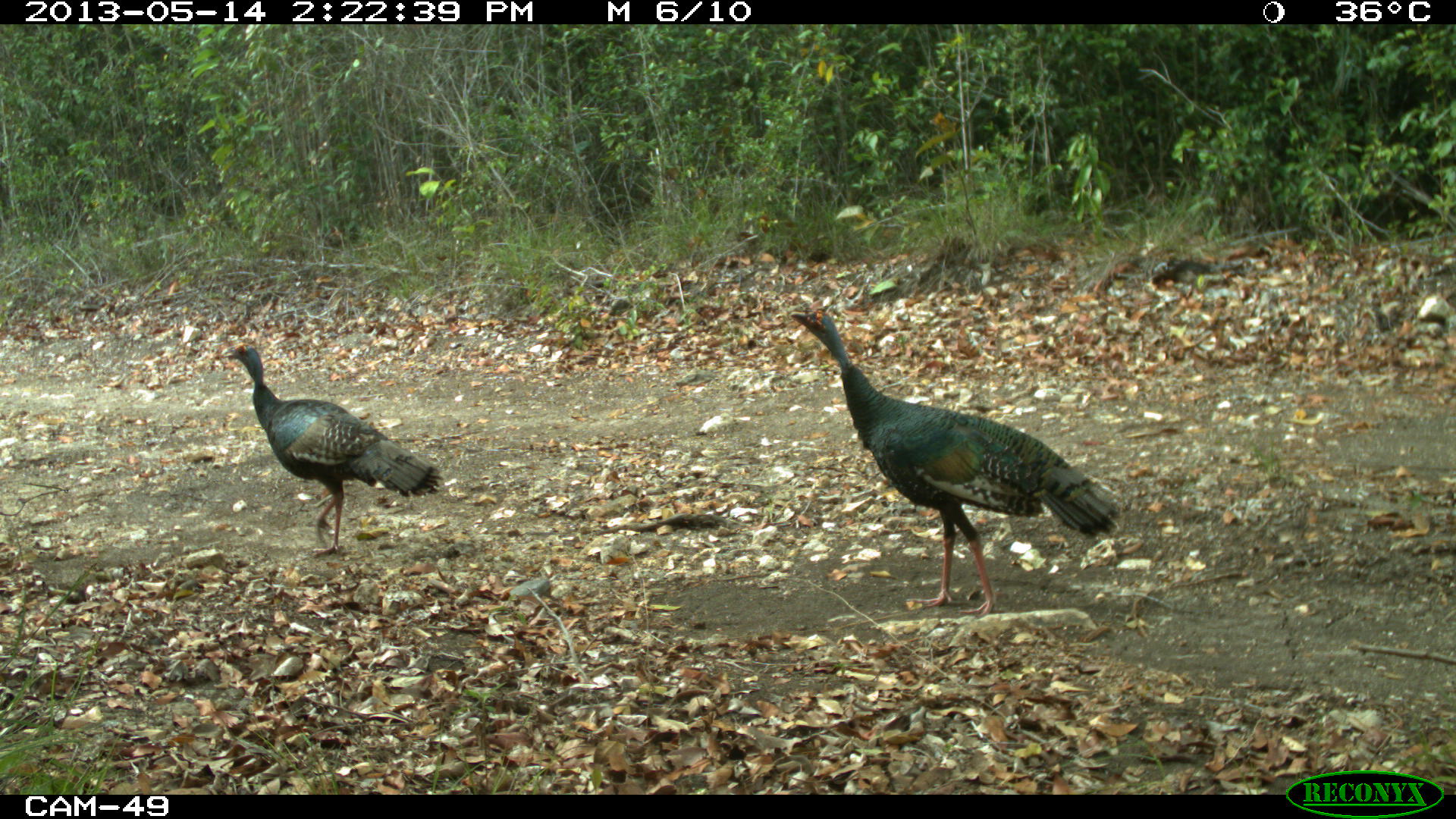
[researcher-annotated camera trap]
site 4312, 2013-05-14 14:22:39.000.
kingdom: Animalia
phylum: Chordata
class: Aves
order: Galliformes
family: Phasianidae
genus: Meleagris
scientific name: Meleagris ocellata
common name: ocellated turkey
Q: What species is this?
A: Meleagris ocellata (ocellated turkey).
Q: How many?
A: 4.